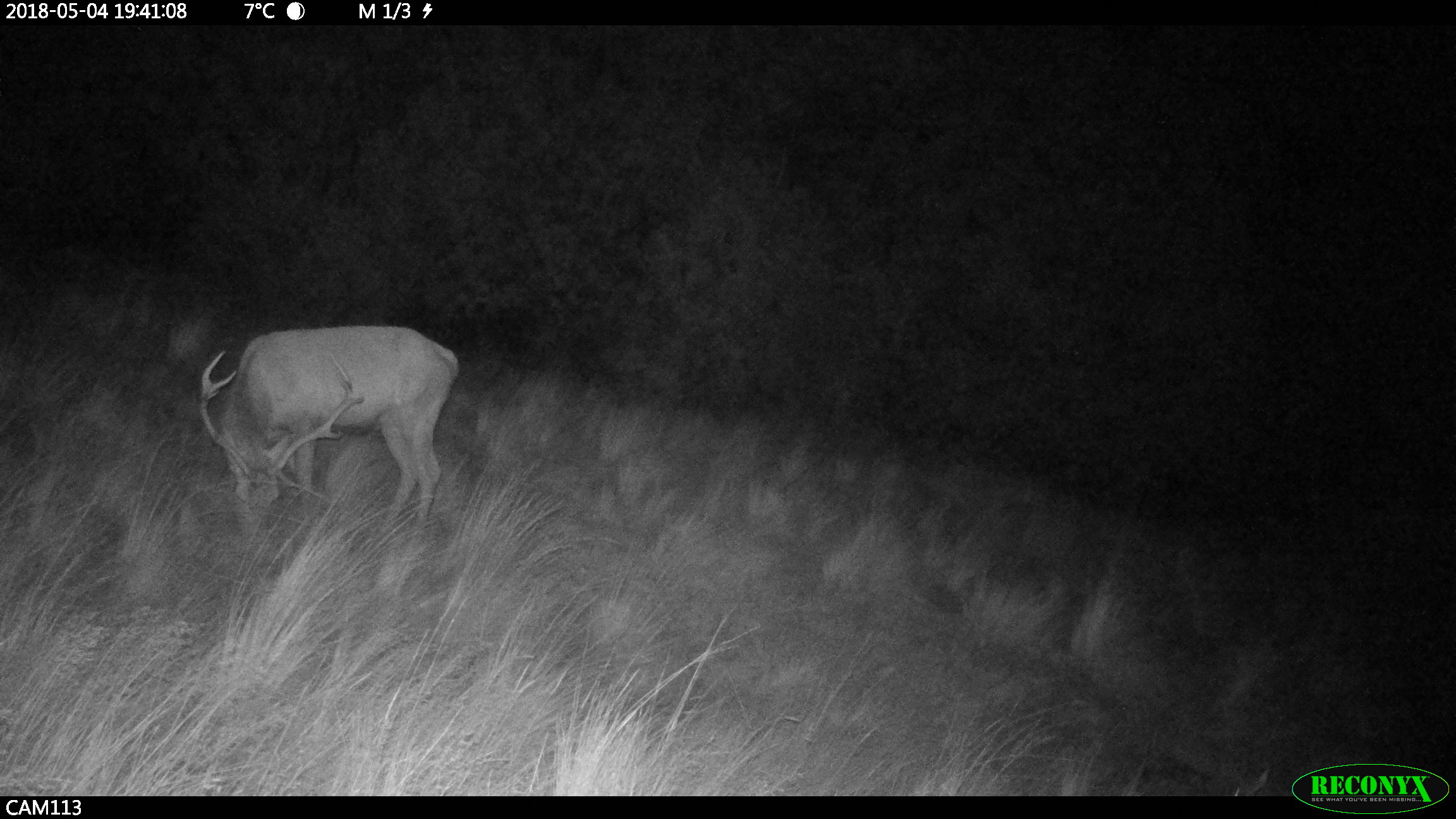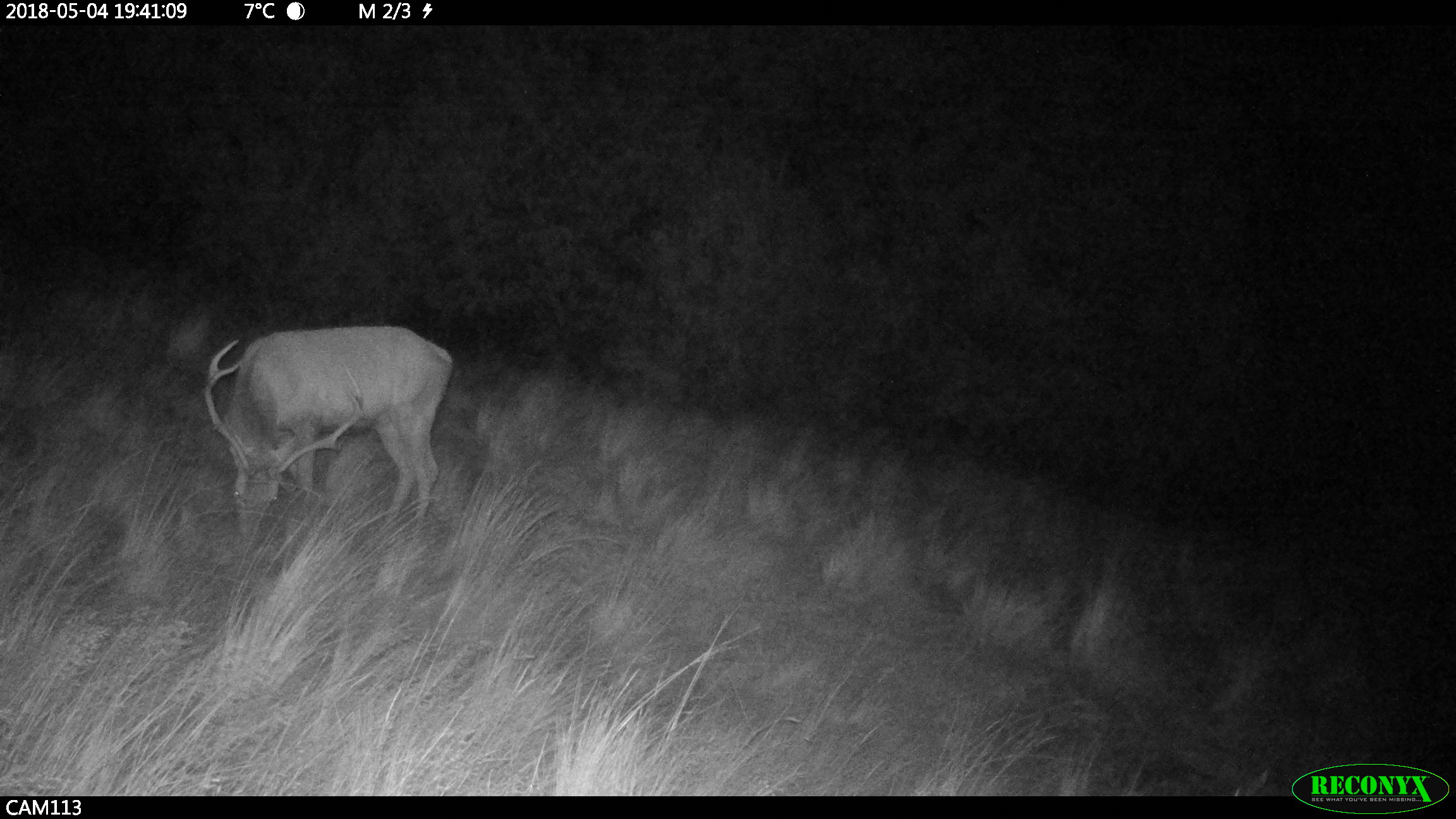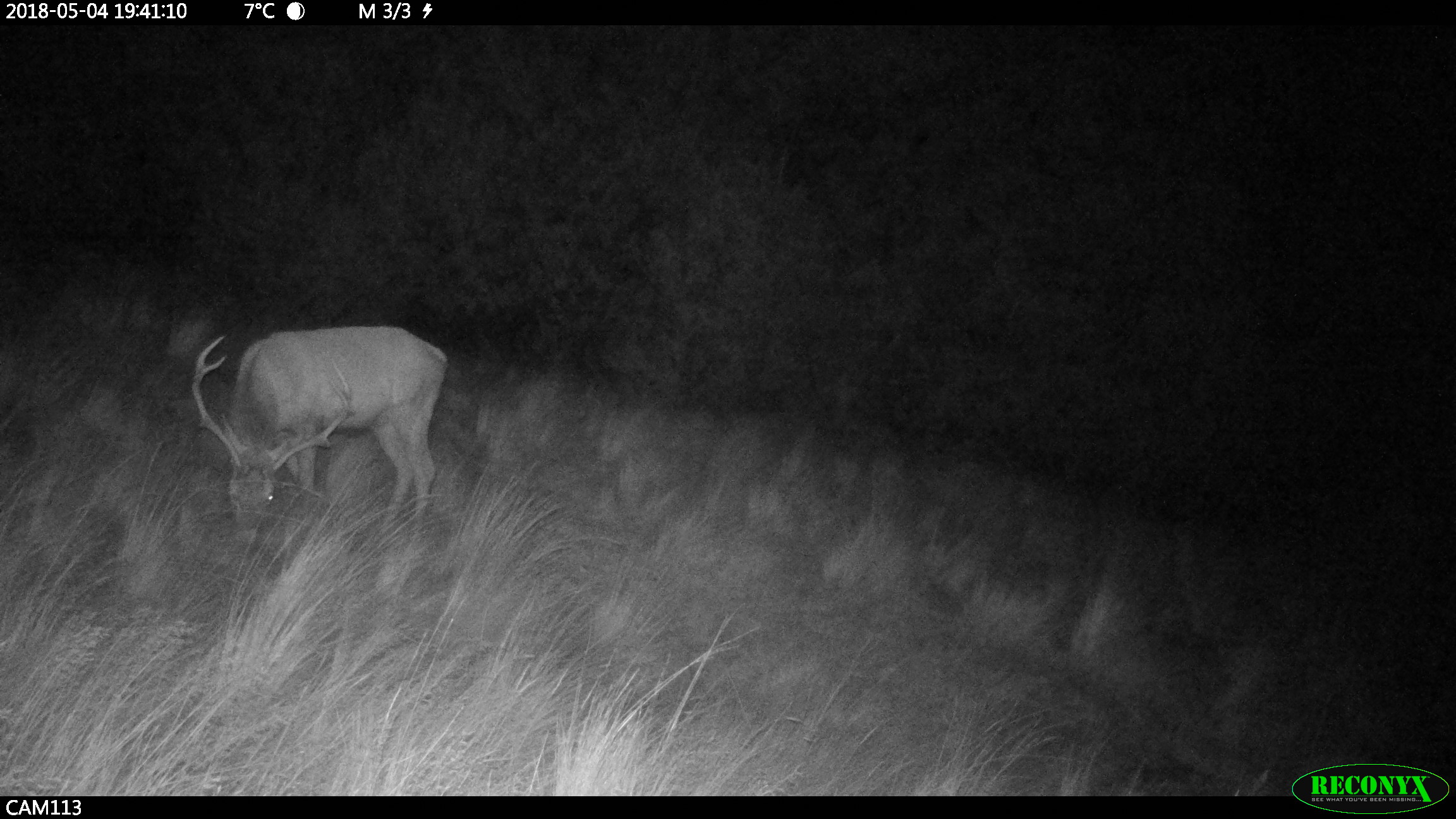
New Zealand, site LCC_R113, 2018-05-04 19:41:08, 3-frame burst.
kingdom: Animalia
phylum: Chordata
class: Mammalia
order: Artiodactyla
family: Cervidae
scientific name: Cervidae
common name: deer